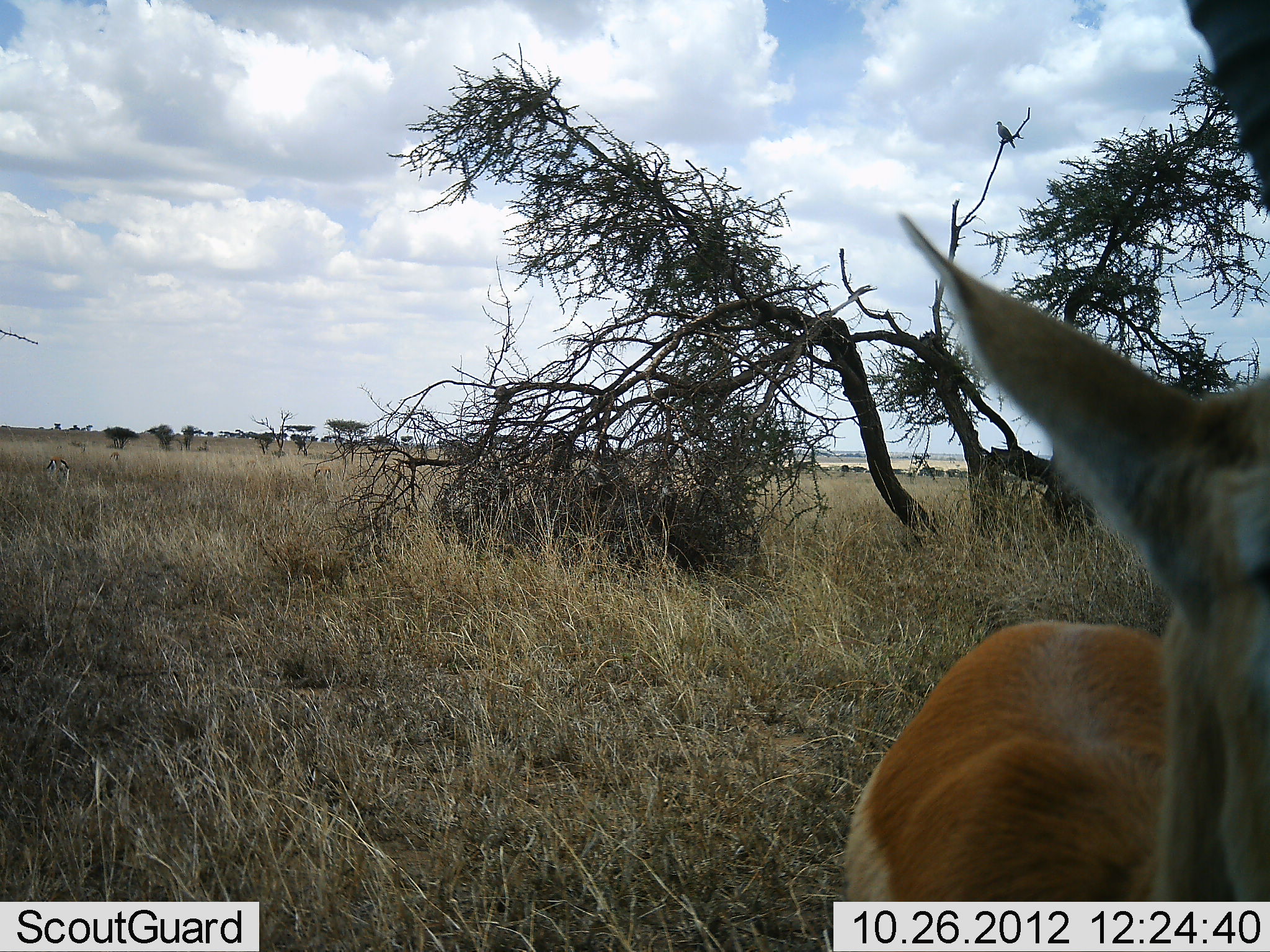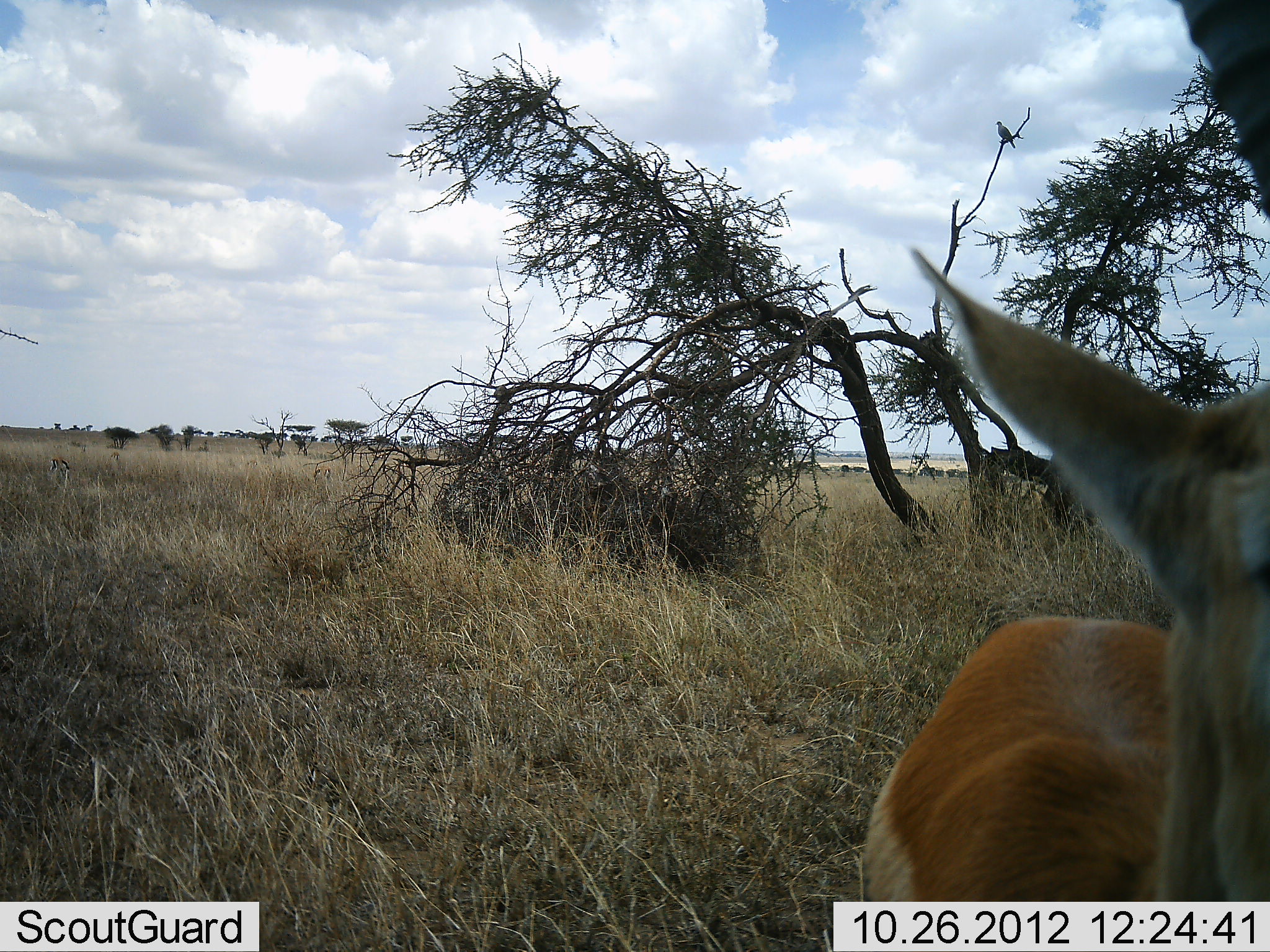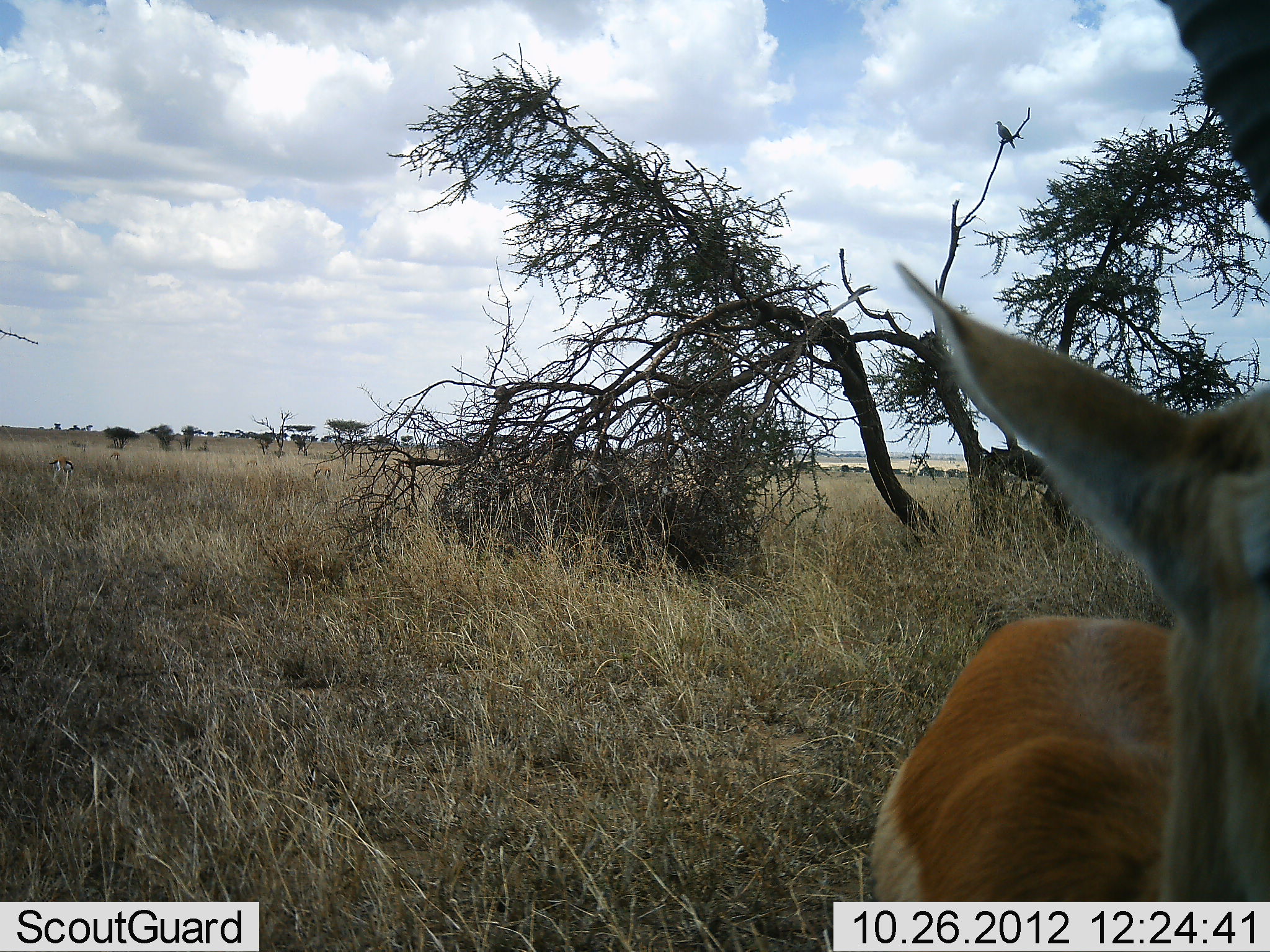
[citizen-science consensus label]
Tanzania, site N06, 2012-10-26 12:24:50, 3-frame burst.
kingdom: Animalia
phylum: Chordata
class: Mammalia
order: Artiodactyla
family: Bovidae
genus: Nanger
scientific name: Nanger granti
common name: grant's gazelle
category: gazellegrants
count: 1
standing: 89%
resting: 11%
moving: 0%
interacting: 0%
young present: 0%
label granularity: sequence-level